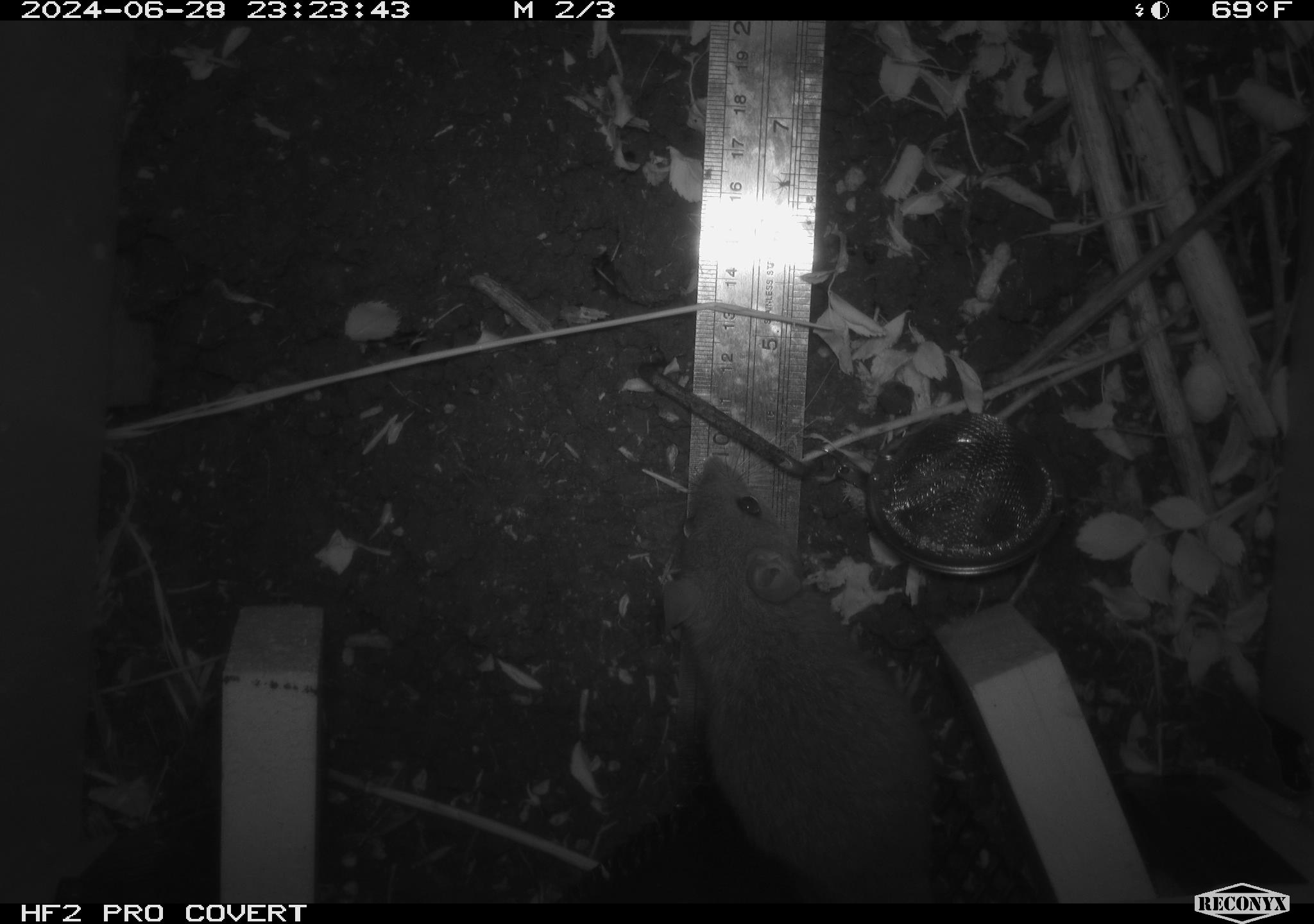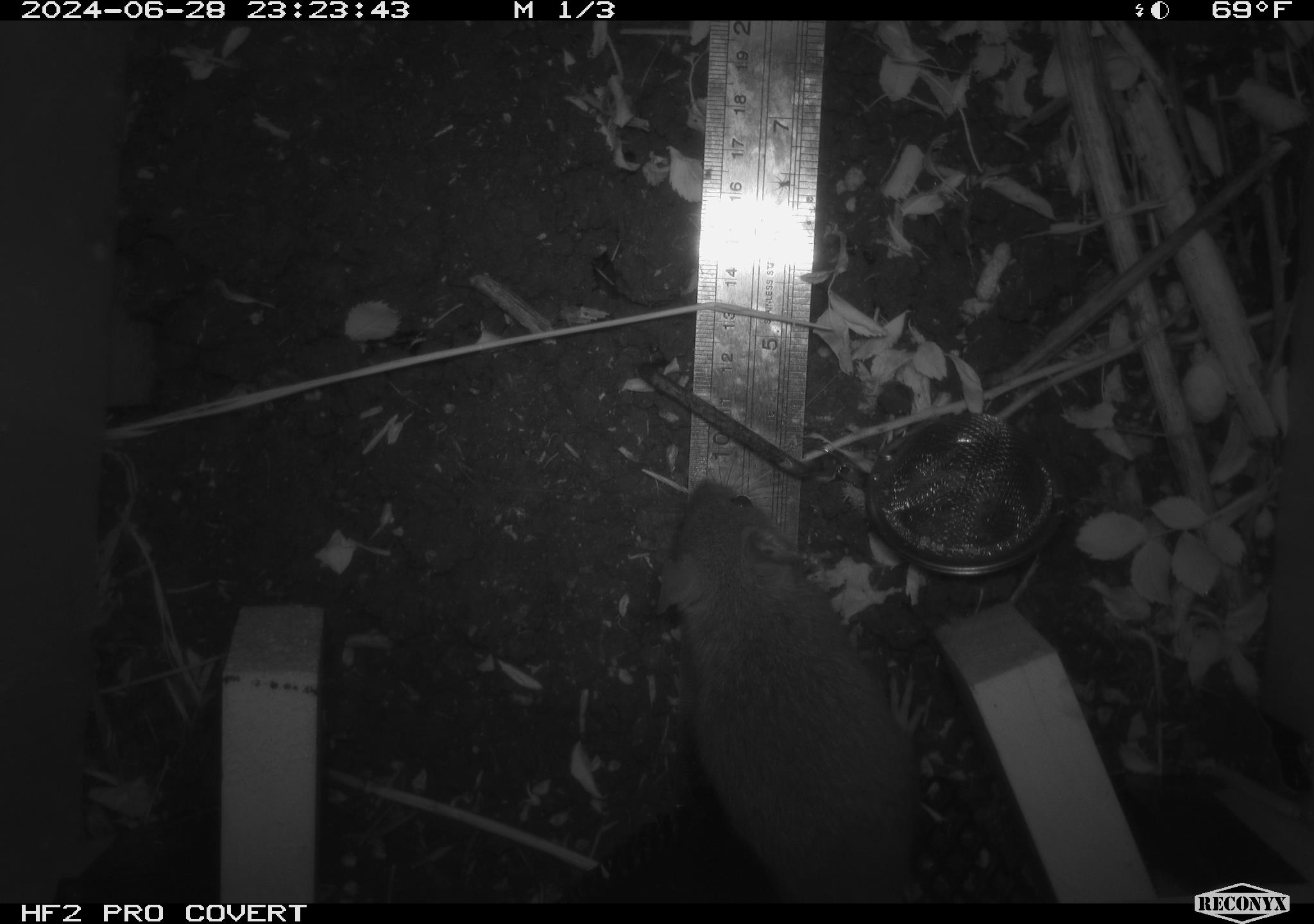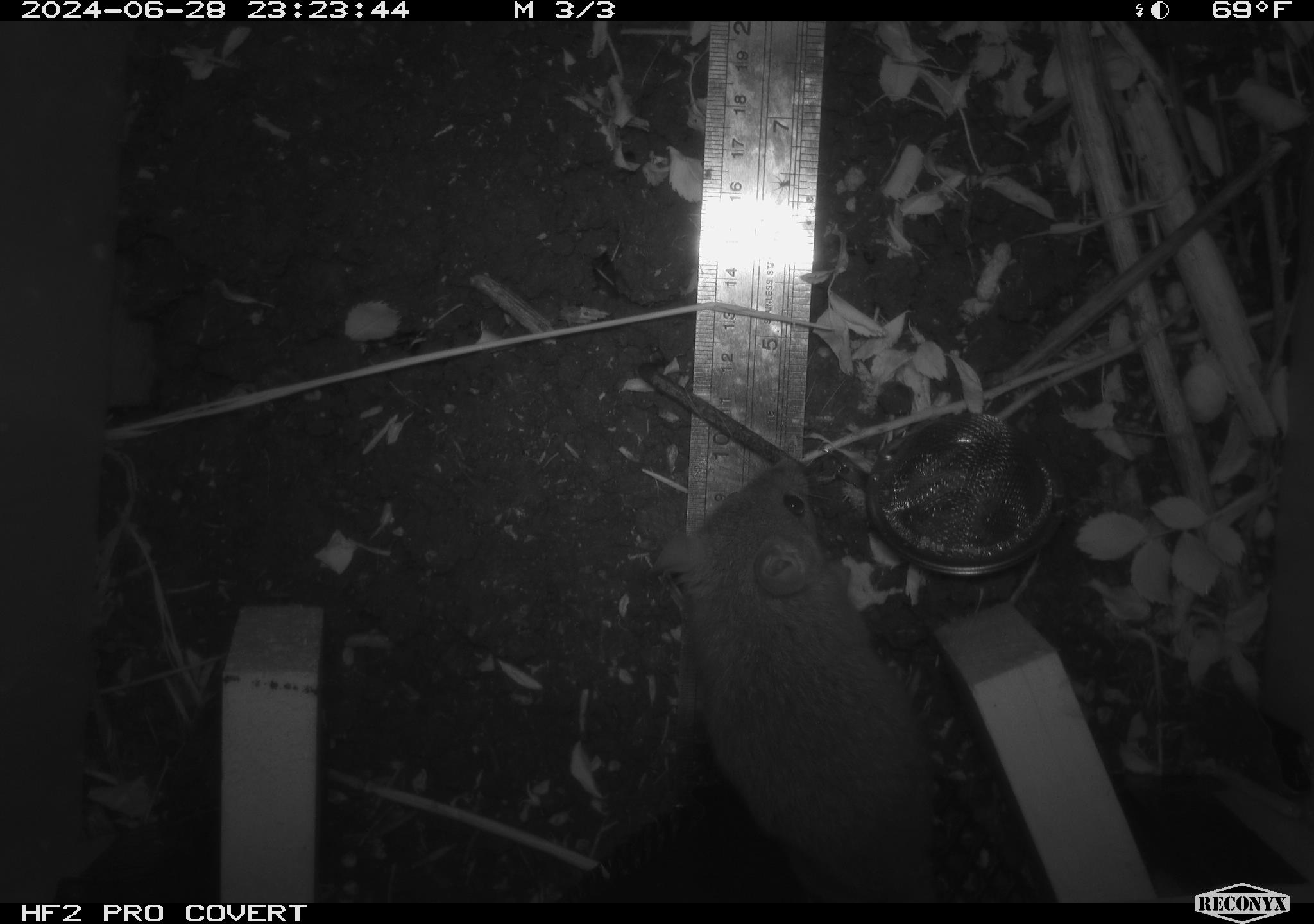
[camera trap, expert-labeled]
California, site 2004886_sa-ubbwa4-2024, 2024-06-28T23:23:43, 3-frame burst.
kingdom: Animalia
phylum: Chordata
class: Mammalia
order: Rodentia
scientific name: Rodentia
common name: woodrat or rat or mouse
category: woodrat or rat or mouse species